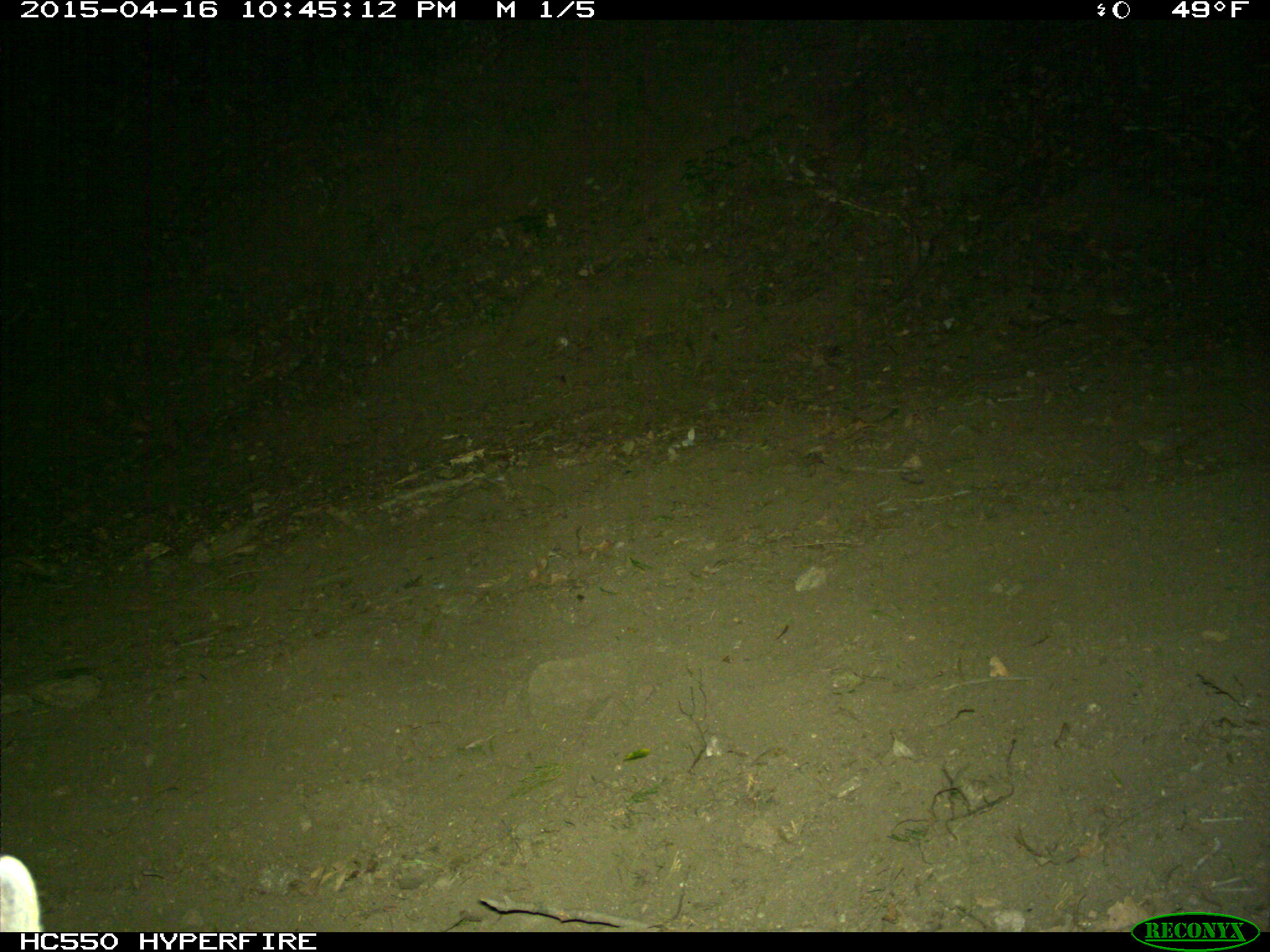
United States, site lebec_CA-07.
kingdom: Animalia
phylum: Chordata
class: Mammalia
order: Carnivora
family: Felidae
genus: Lynx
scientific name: Lynx rufus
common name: bobcat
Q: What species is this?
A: Lynx rufus (bobcat).